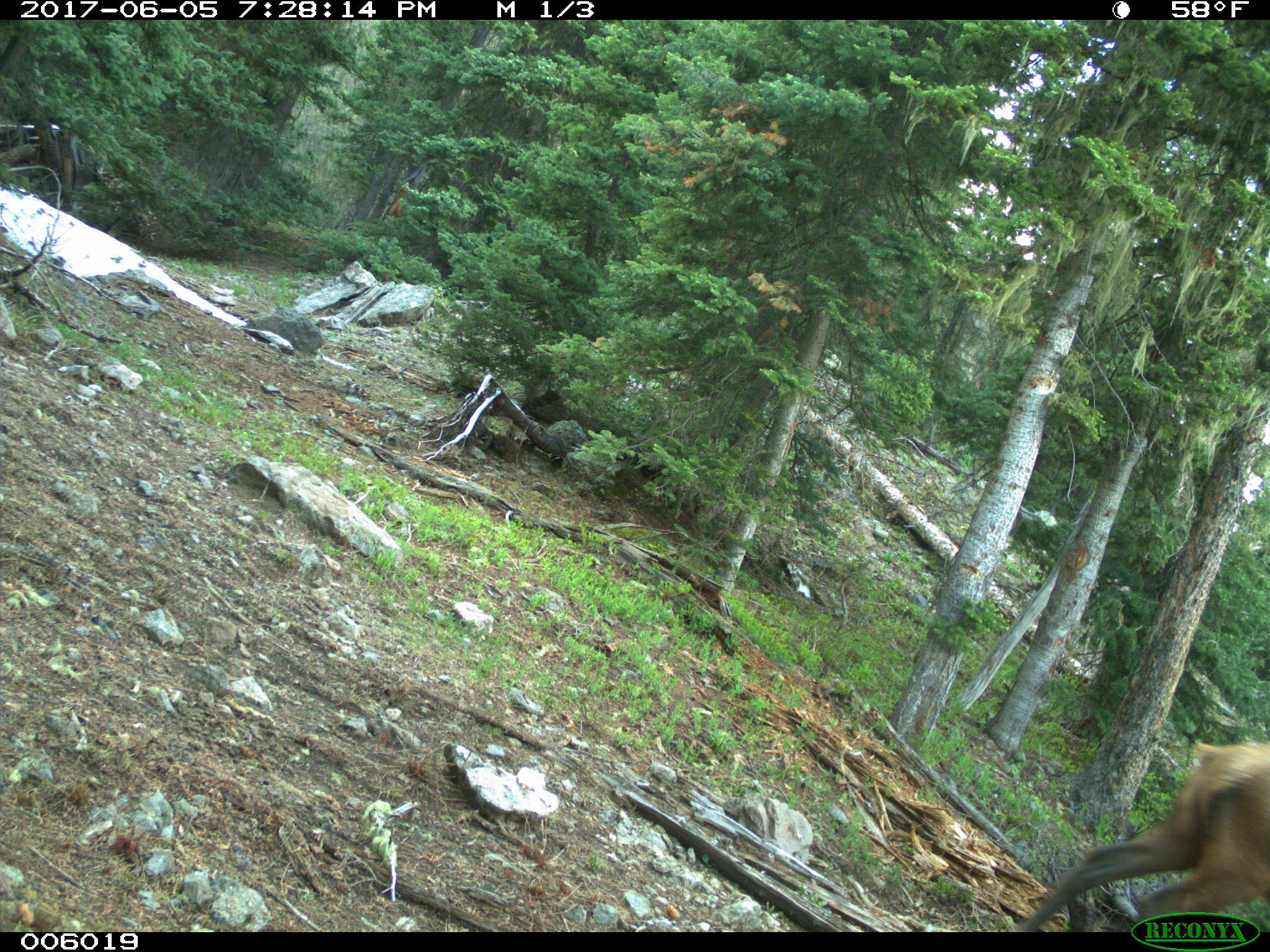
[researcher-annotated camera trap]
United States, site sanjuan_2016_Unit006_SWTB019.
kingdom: Animalia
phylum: Chordata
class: Mammalia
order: Artiodactyla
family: Cervidae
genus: Cervus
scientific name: Cervus elaphus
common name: red deer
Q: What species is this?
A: Cervus elaphus (red deer).